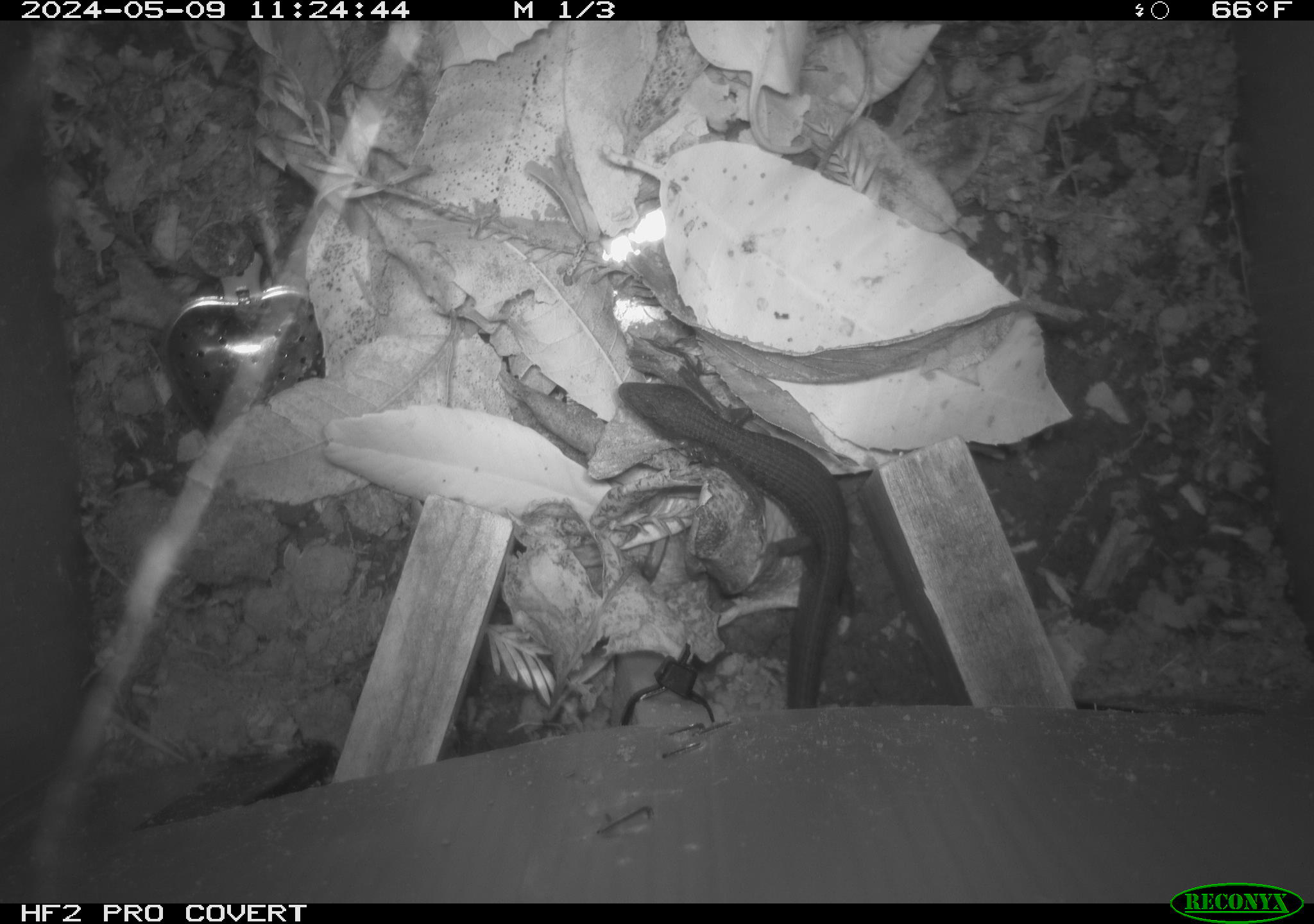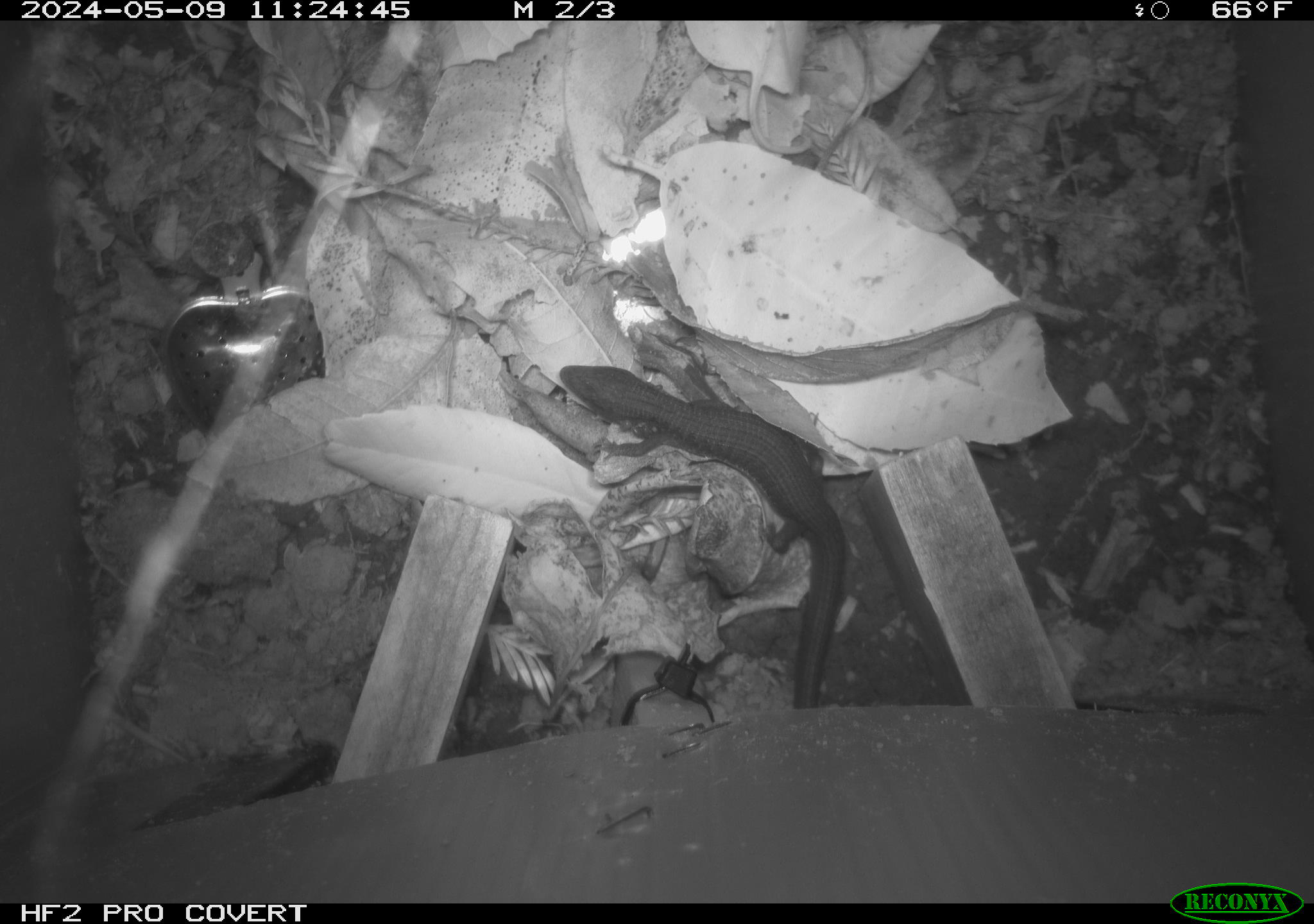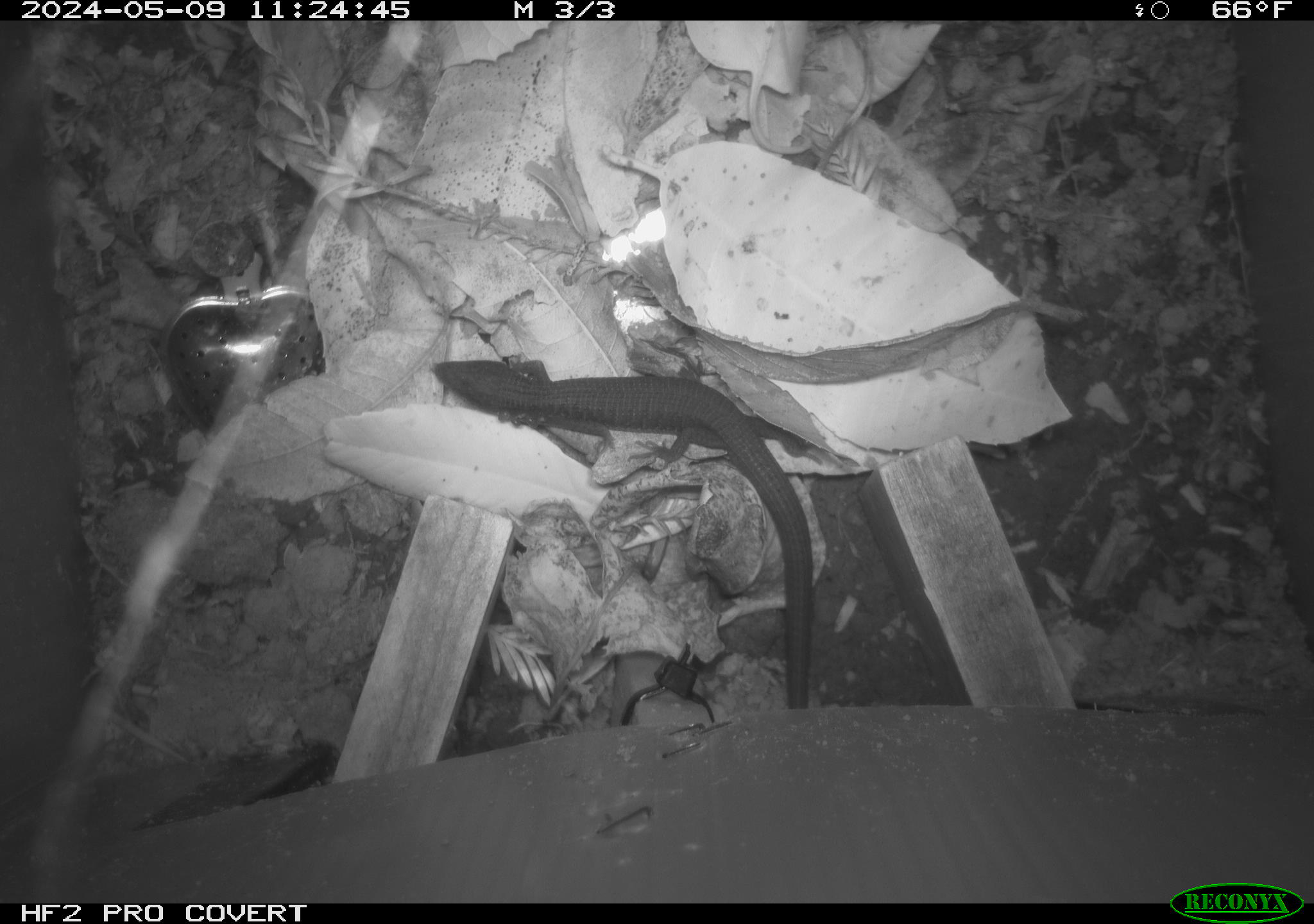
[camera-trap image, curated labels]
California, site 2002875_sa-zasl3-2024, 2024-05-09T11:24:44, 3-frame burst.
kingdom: Animalia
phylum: Chordata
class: Reptilia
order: Squamata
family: Anguidae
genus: Elgaria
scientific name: Elgaria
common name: alligator lizards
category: elgaria species